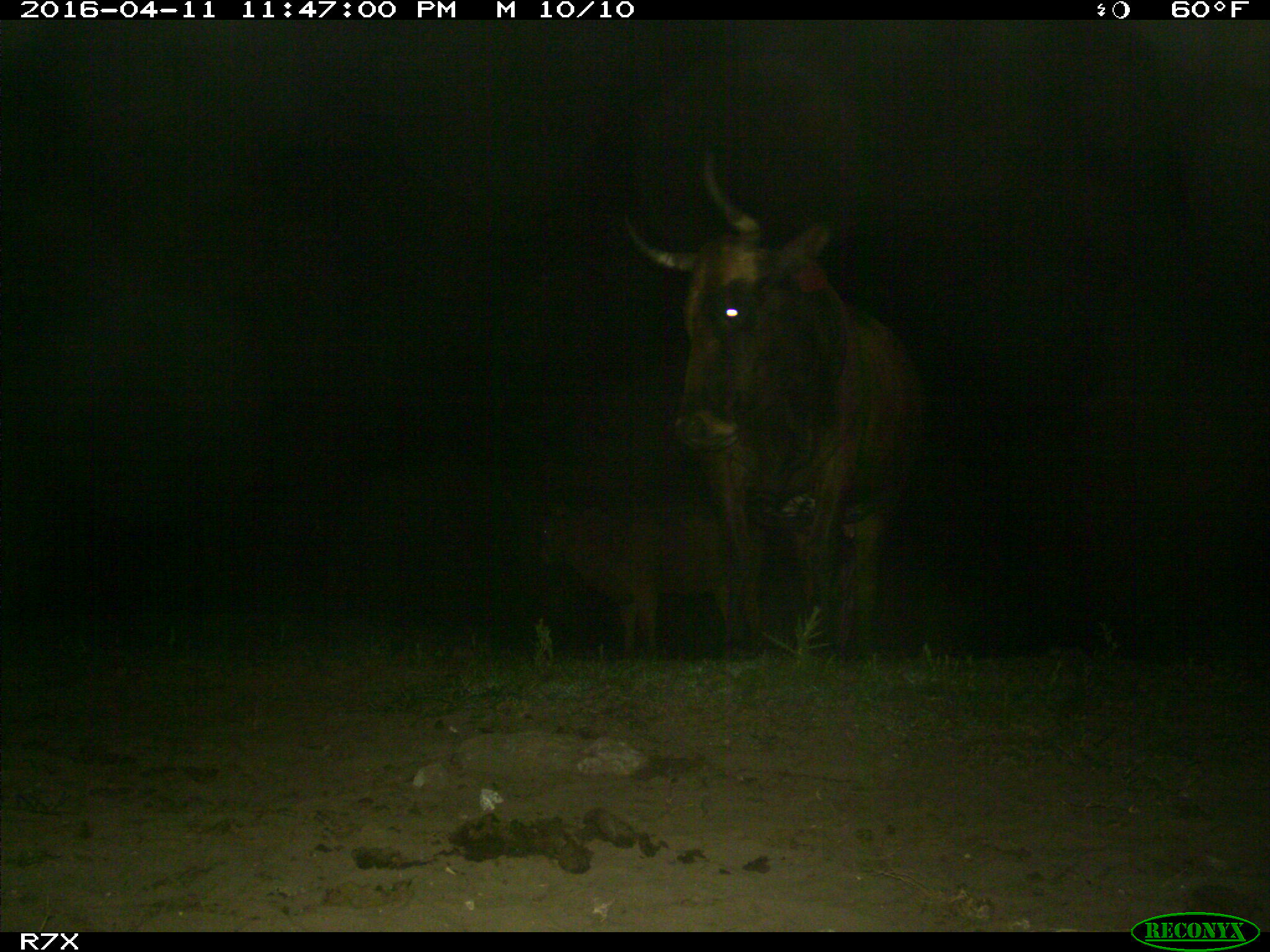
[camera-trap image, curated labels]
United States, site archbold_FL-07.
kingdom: Animalia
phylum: Chordata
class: Mammalia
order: Artiodactyla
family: Bovidae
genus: Bos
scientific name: Bos taurus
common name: domestic cow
Bos taurus (domestic cow).